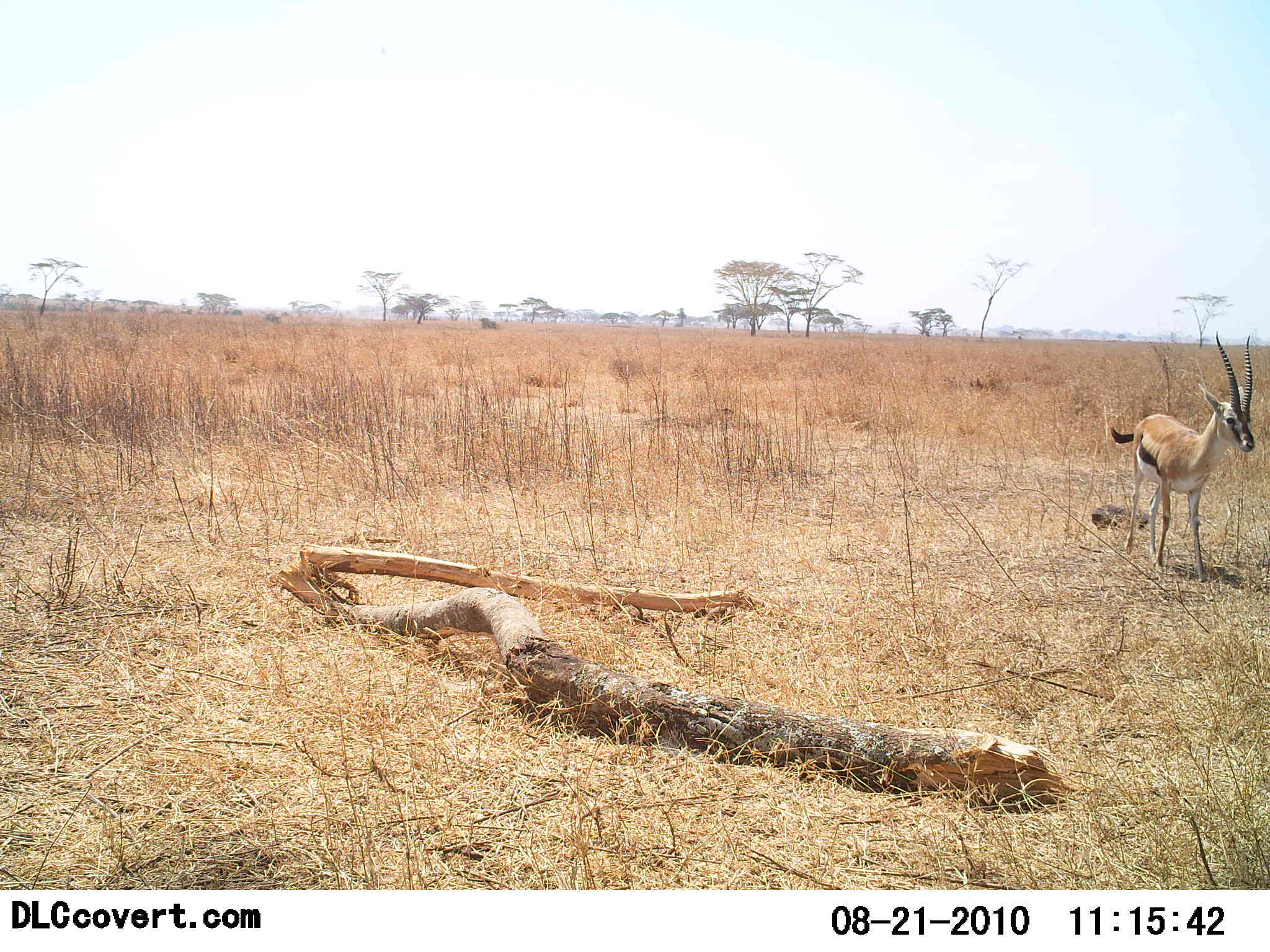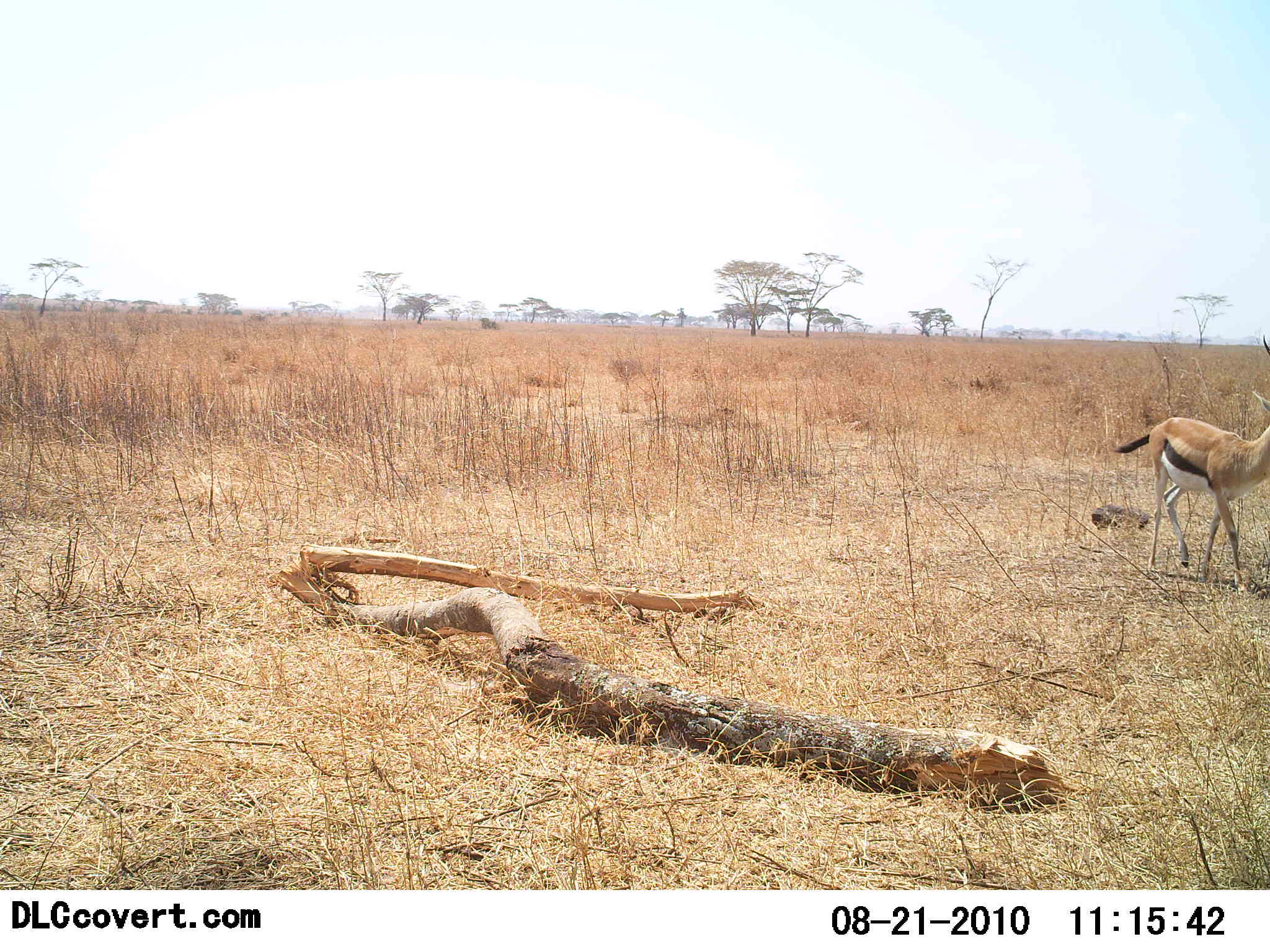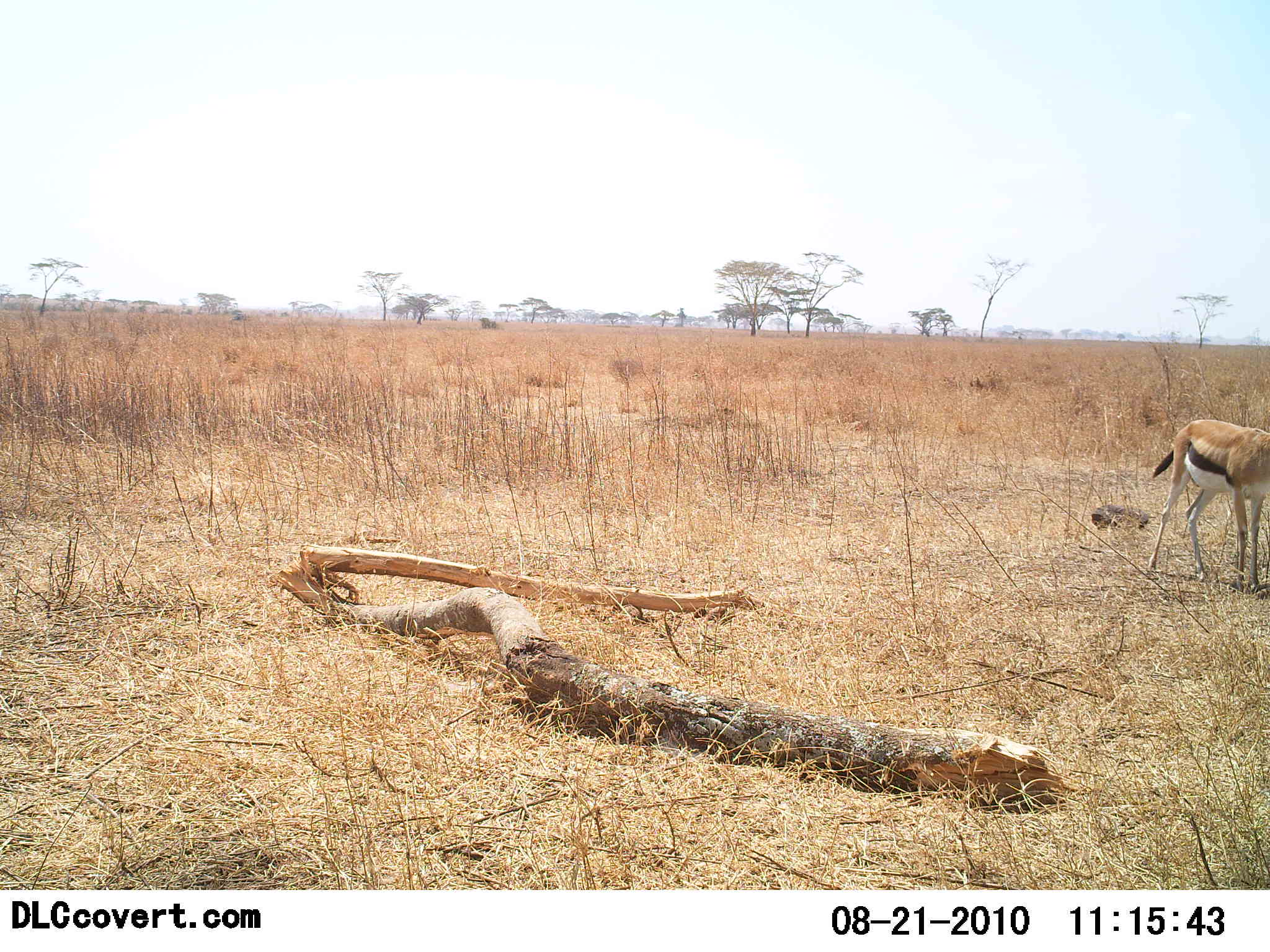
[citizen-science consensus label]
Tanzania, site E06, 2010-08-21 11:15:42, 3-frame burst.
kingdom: Animalia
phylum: Chordata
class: Mammalia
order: Artiodactyla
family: Bovidae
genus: Eudorcas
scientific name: Eudorcas thomsonii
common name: thomson's gazelle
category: gazellethomsons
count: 1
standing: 5%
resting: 0%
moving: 95%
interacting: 0%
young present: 0%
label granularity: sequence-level